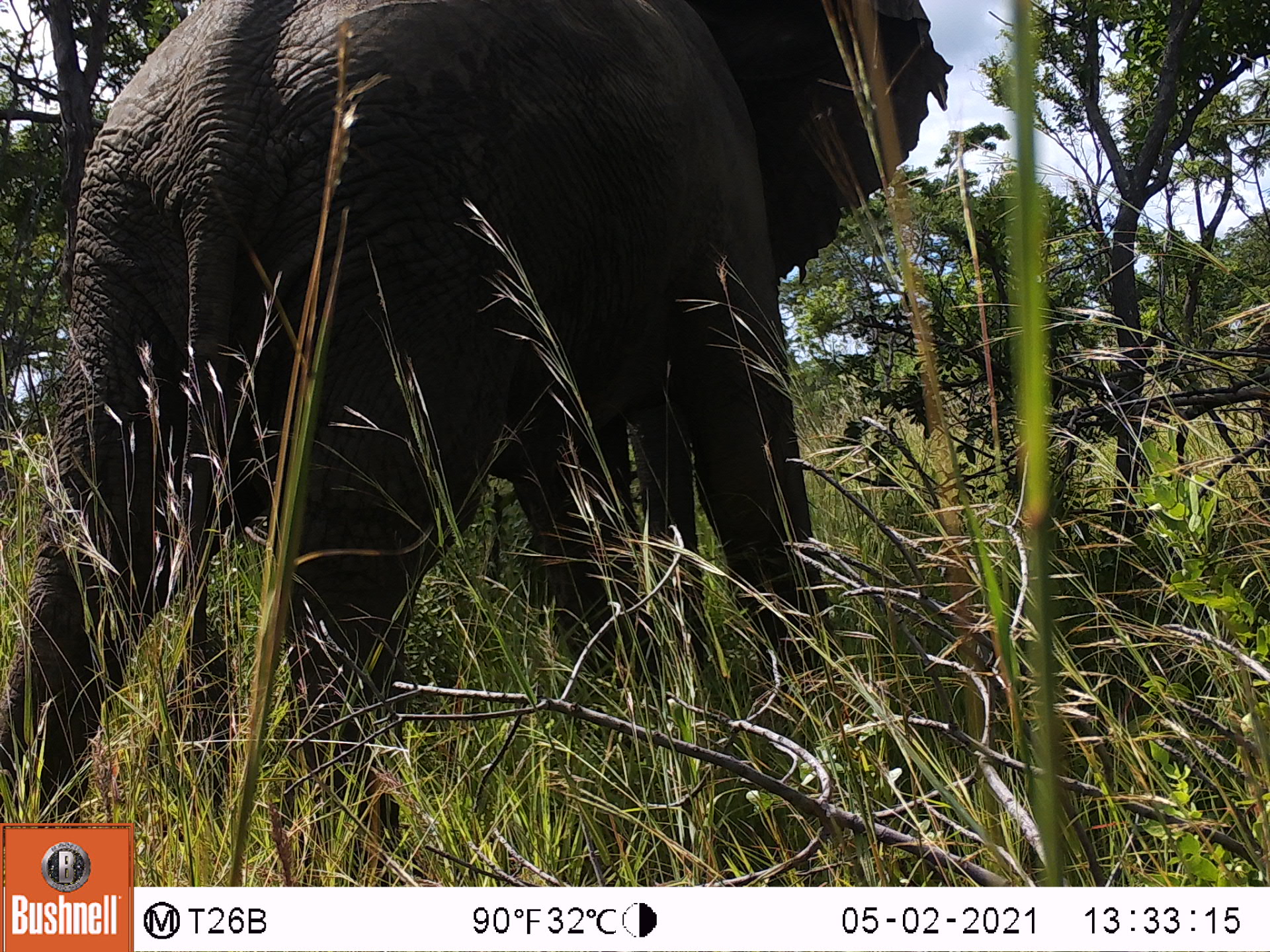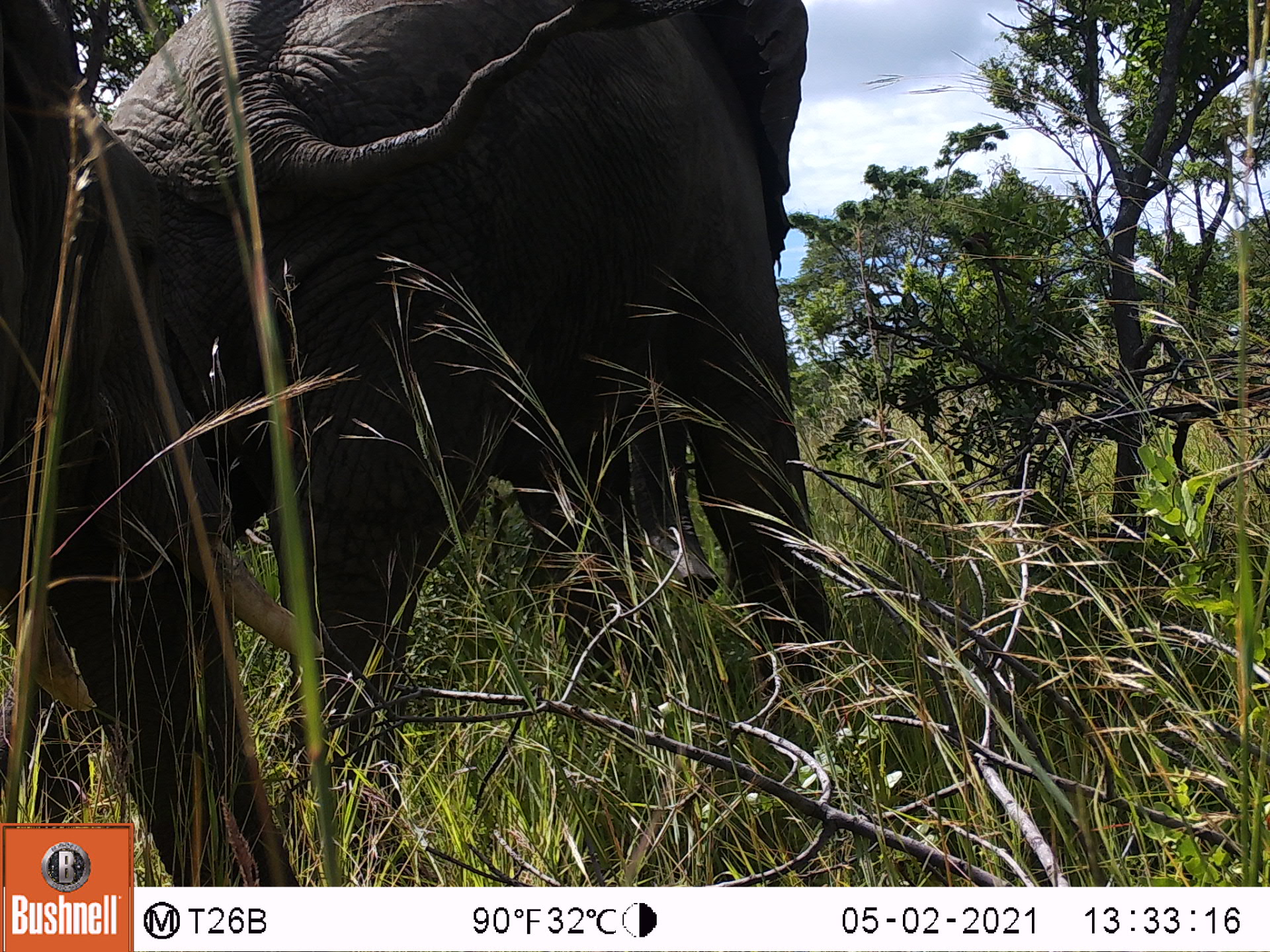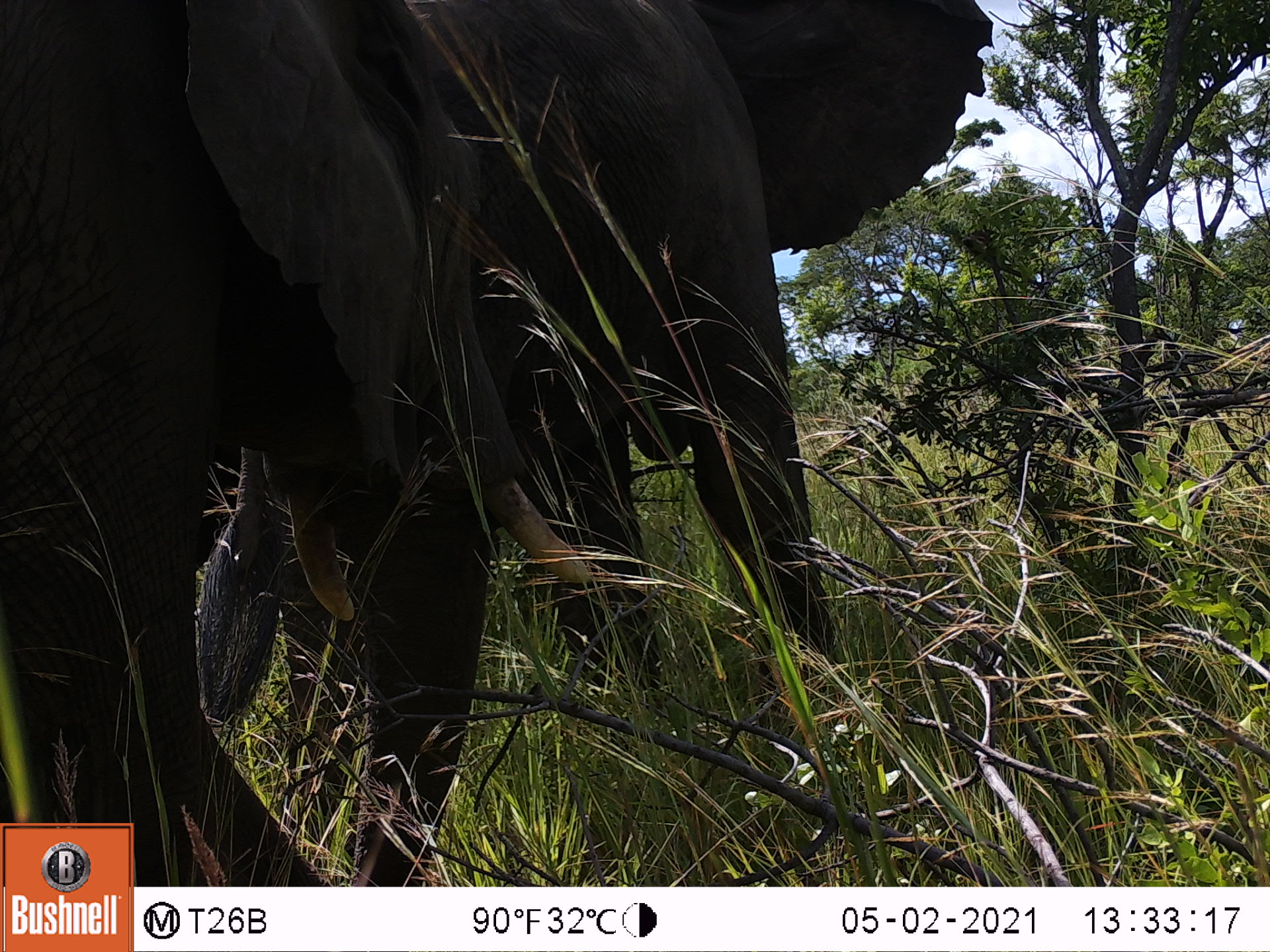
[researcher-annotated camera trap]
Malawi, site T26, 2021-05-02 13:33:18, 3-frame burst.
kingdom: Animalia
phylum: Chordata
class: Mammalia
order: Proboscidea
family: Elephantidae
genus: Loxodonta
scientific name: Loxodonta africana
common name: african savanna elephant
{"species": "african savanna elephant (Loxodonta africana)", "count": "1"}